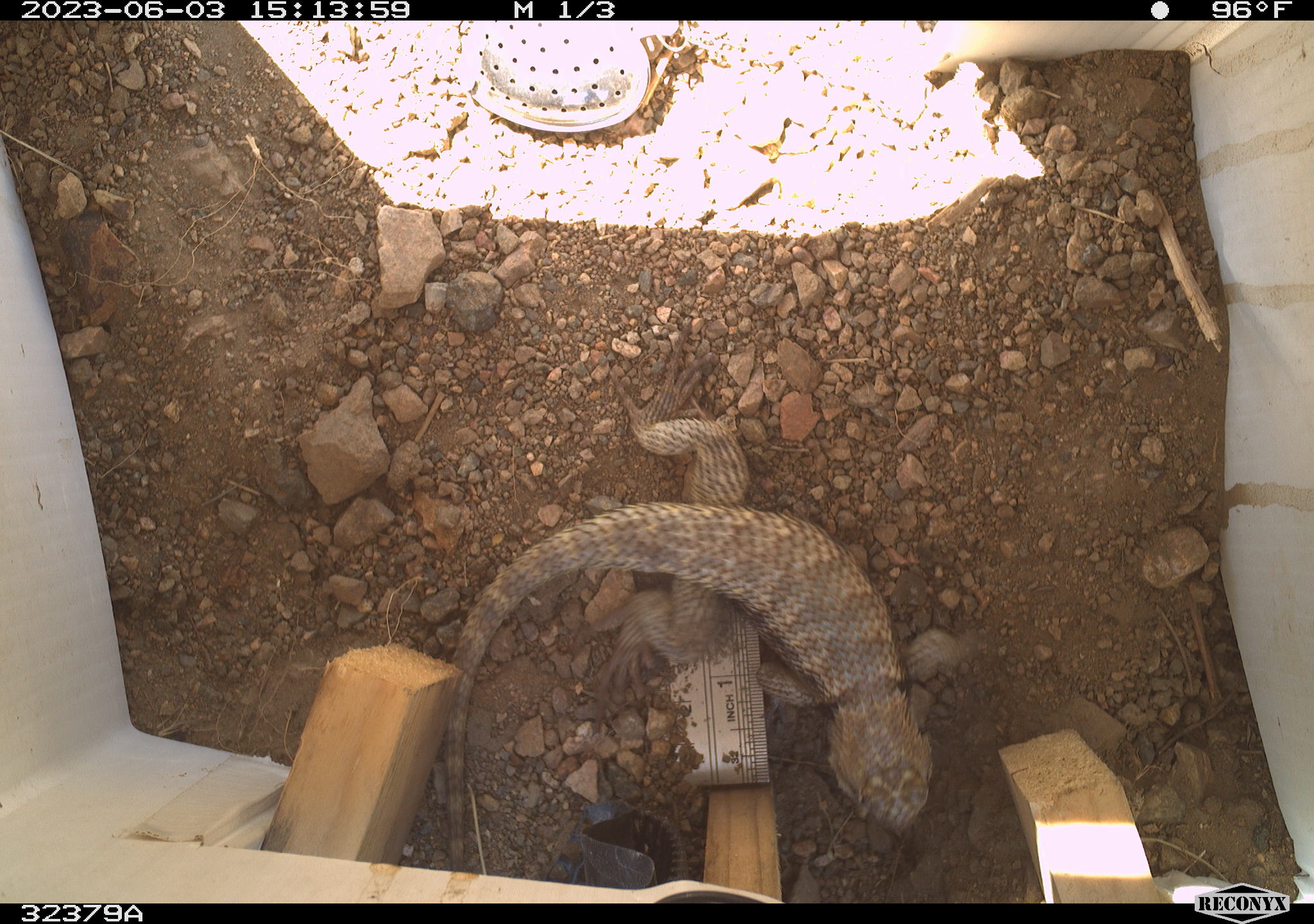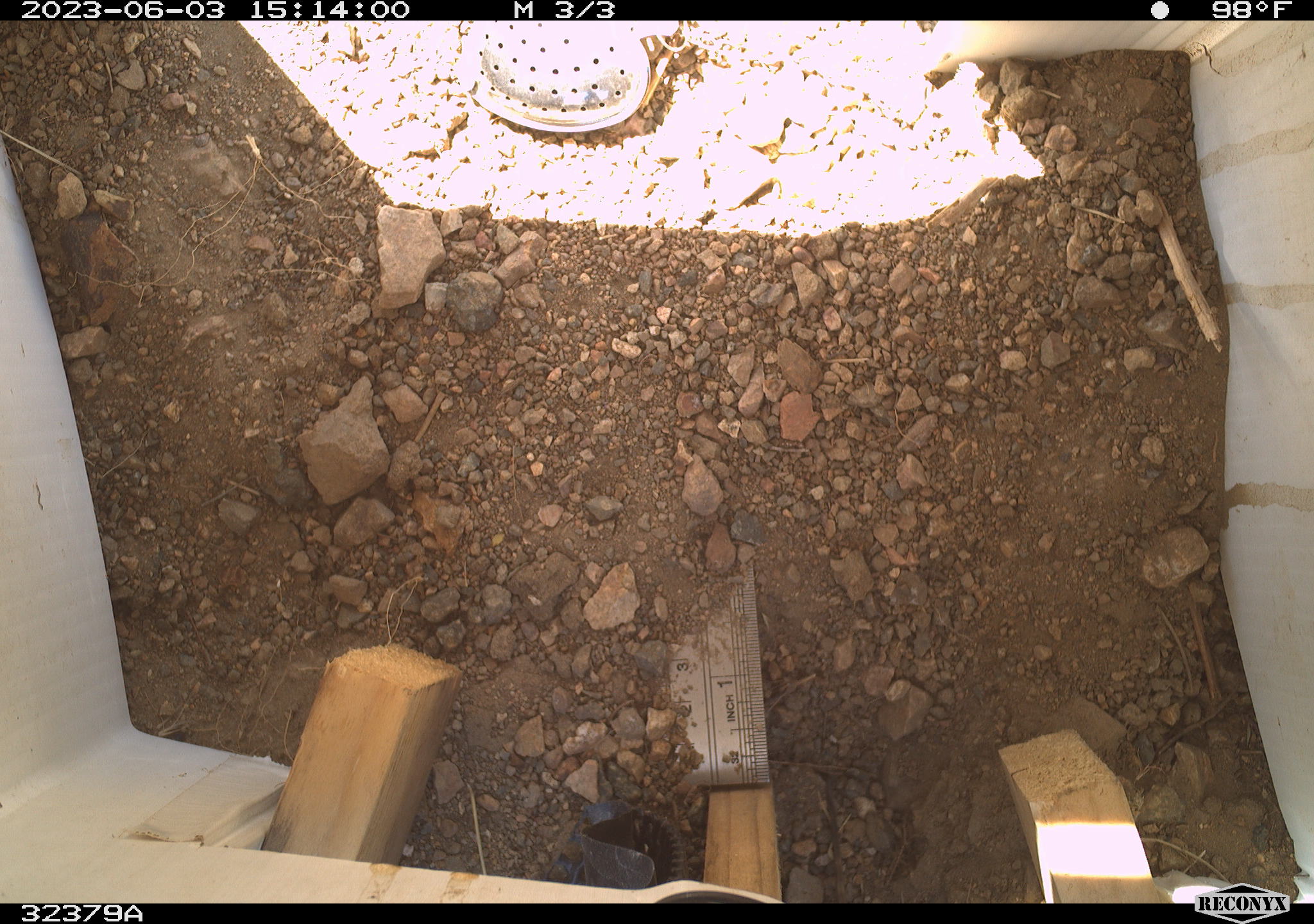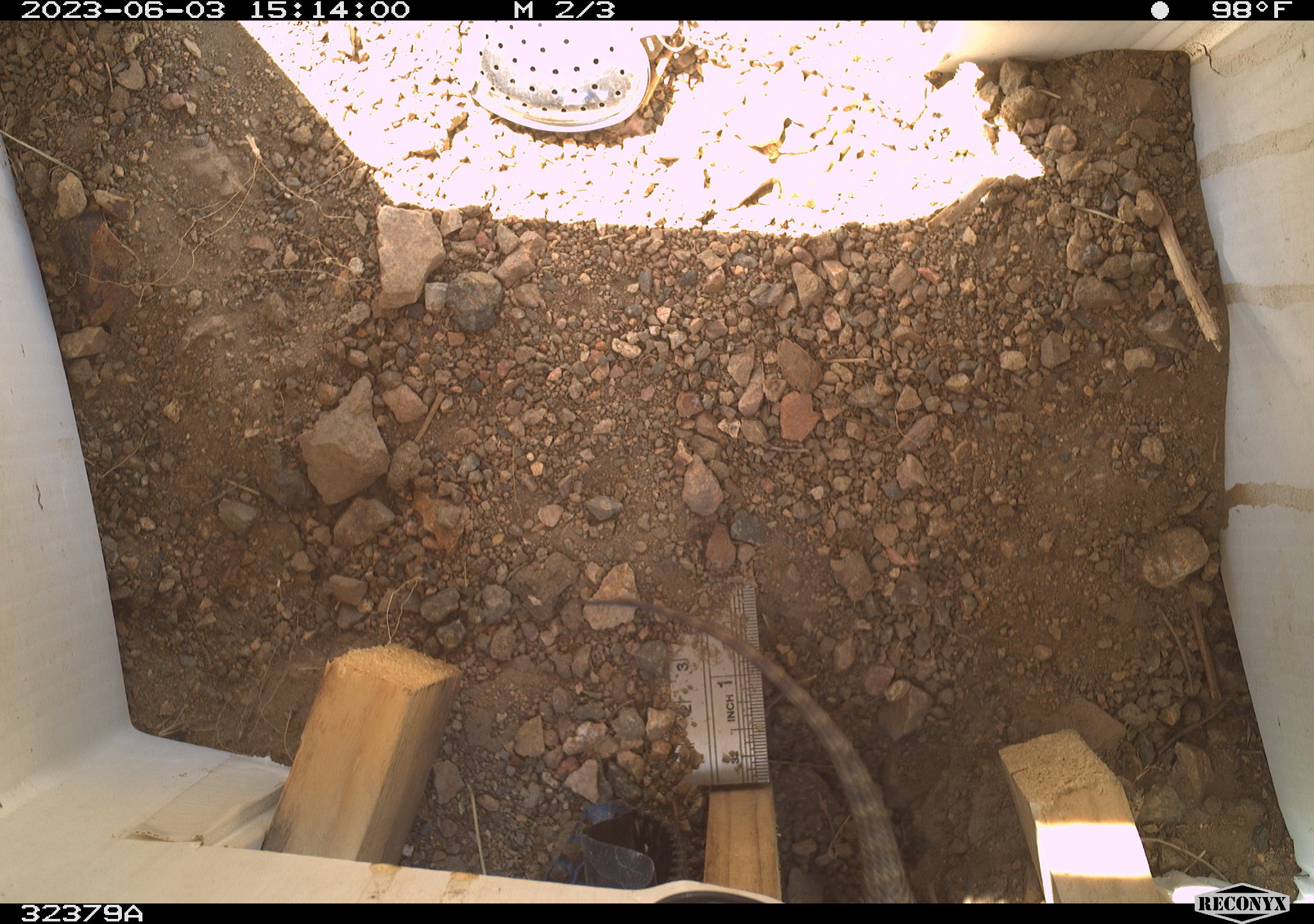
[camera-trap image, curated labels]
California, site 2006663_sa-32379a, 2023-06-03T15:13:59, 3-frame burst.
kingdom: Animalia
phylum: Chordata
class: Reptilia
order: Squamata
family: Phrynosomatidae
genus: Sceloporus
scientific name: Sceloporus uniformis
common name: yellow-backed spiny lizard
Yellow-backed spiny lizard (Sceloporus uniformis).